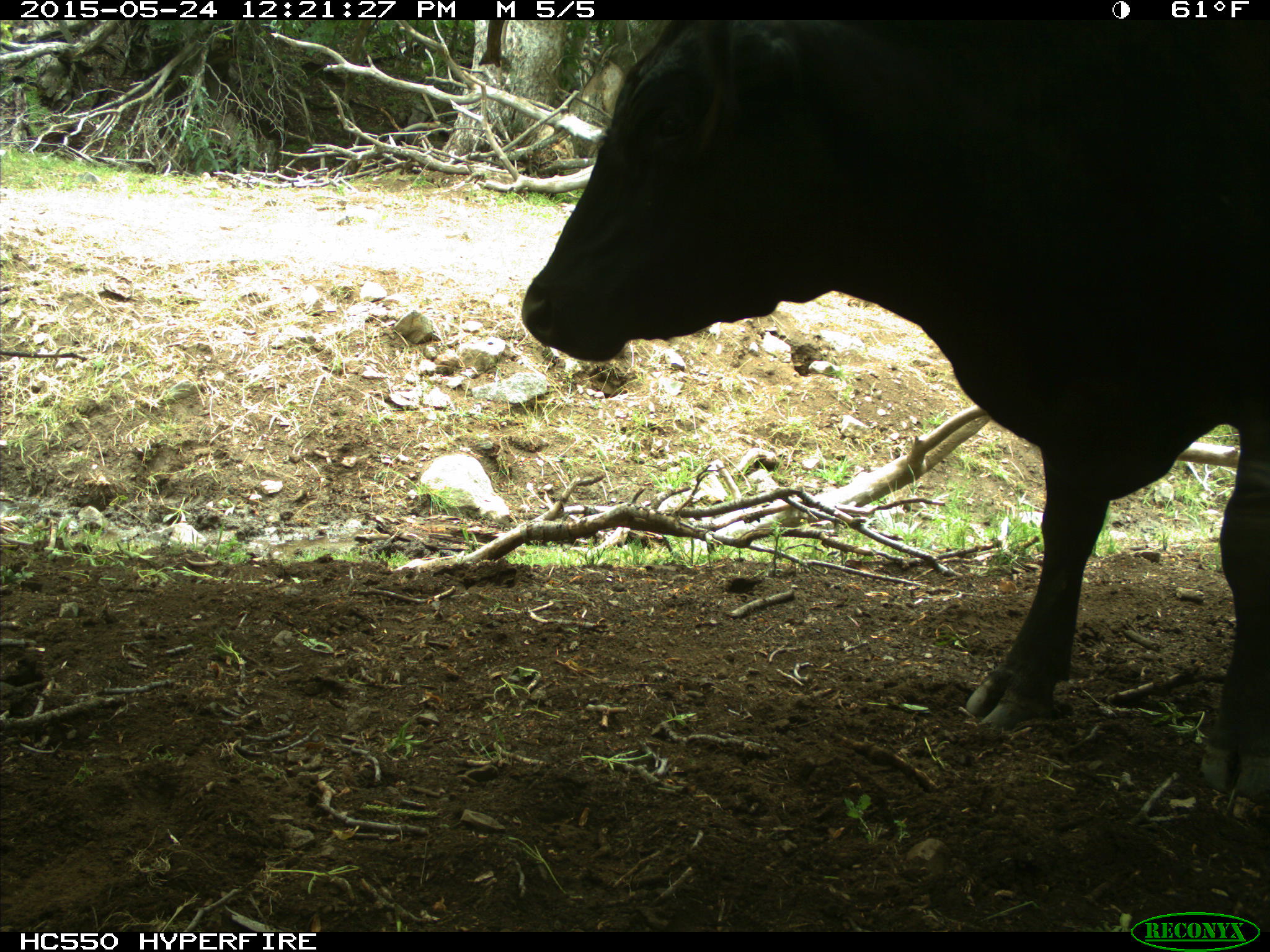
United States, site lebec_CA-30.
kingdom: Animalia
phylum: Chordata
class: Mammalia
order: Artiodactyla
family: Bovidae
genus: Bos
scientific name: Bos taurus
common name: domestic cow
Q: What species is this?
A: Bos taurus (domestic cow).